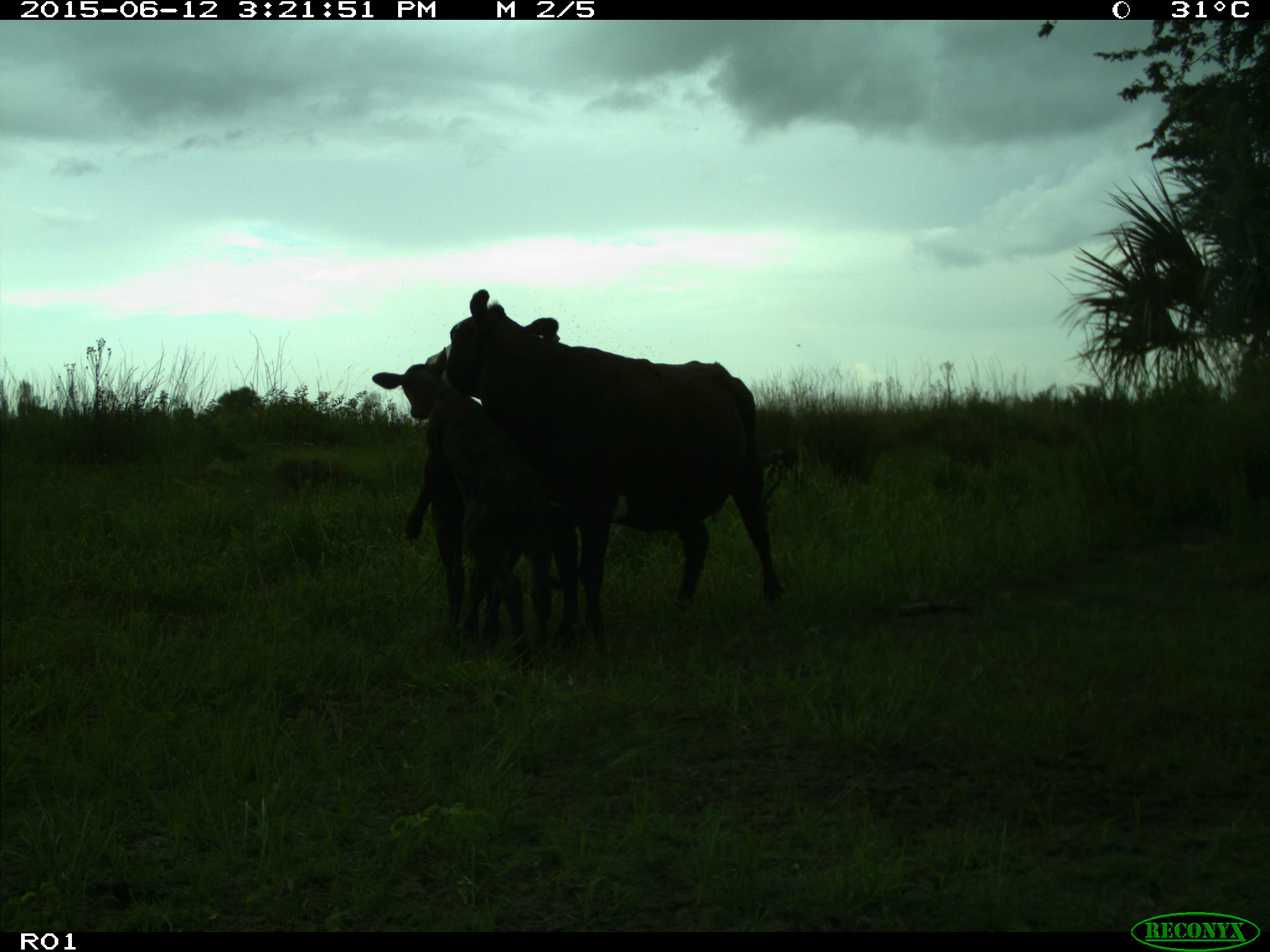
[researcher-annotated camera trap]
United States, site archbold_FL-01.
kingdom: Animalia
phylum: Chordata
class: Mammalia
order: Artiodactyla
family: Bovidae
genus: Bos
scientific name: Bos taurus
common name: domestic cow